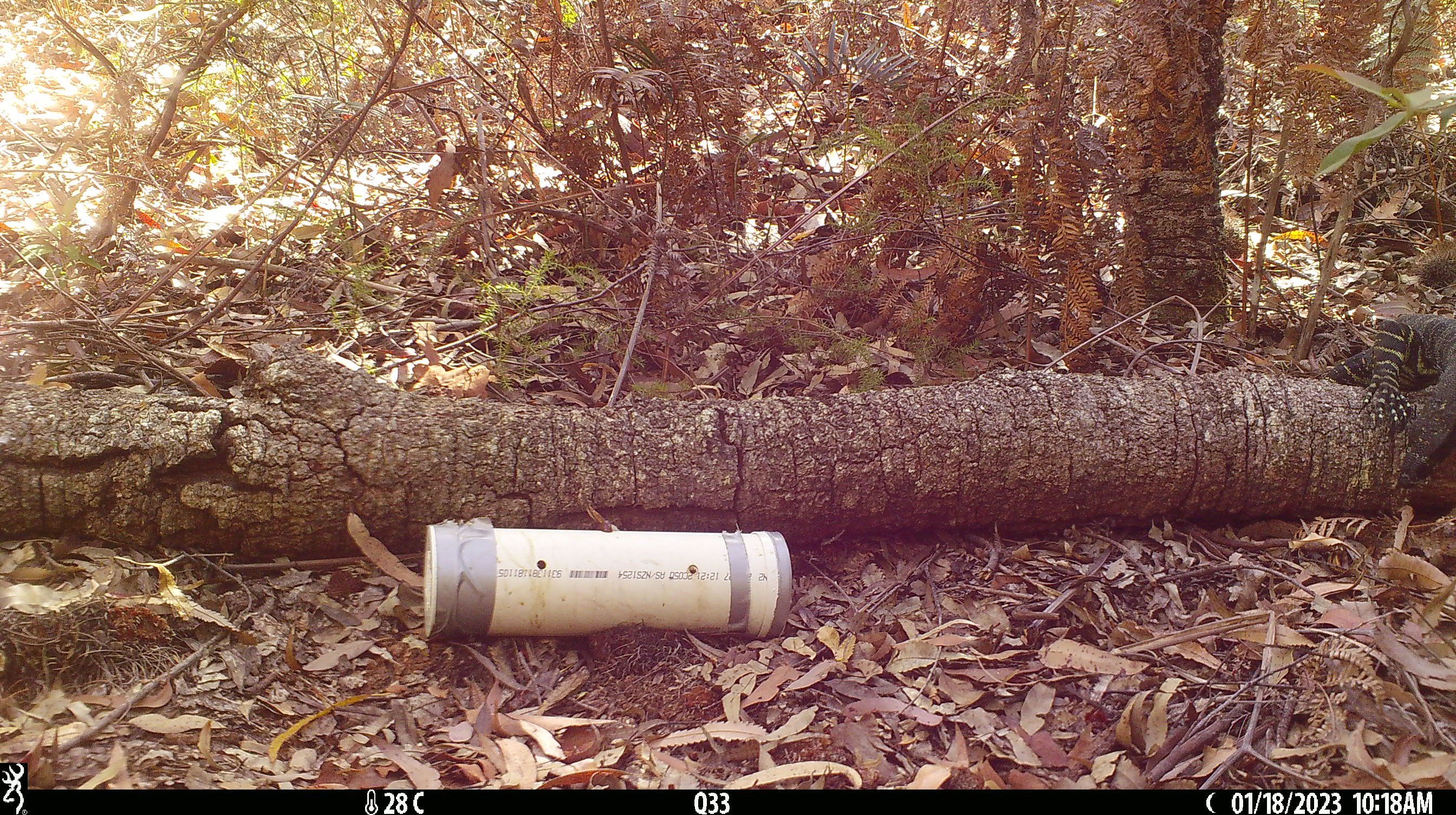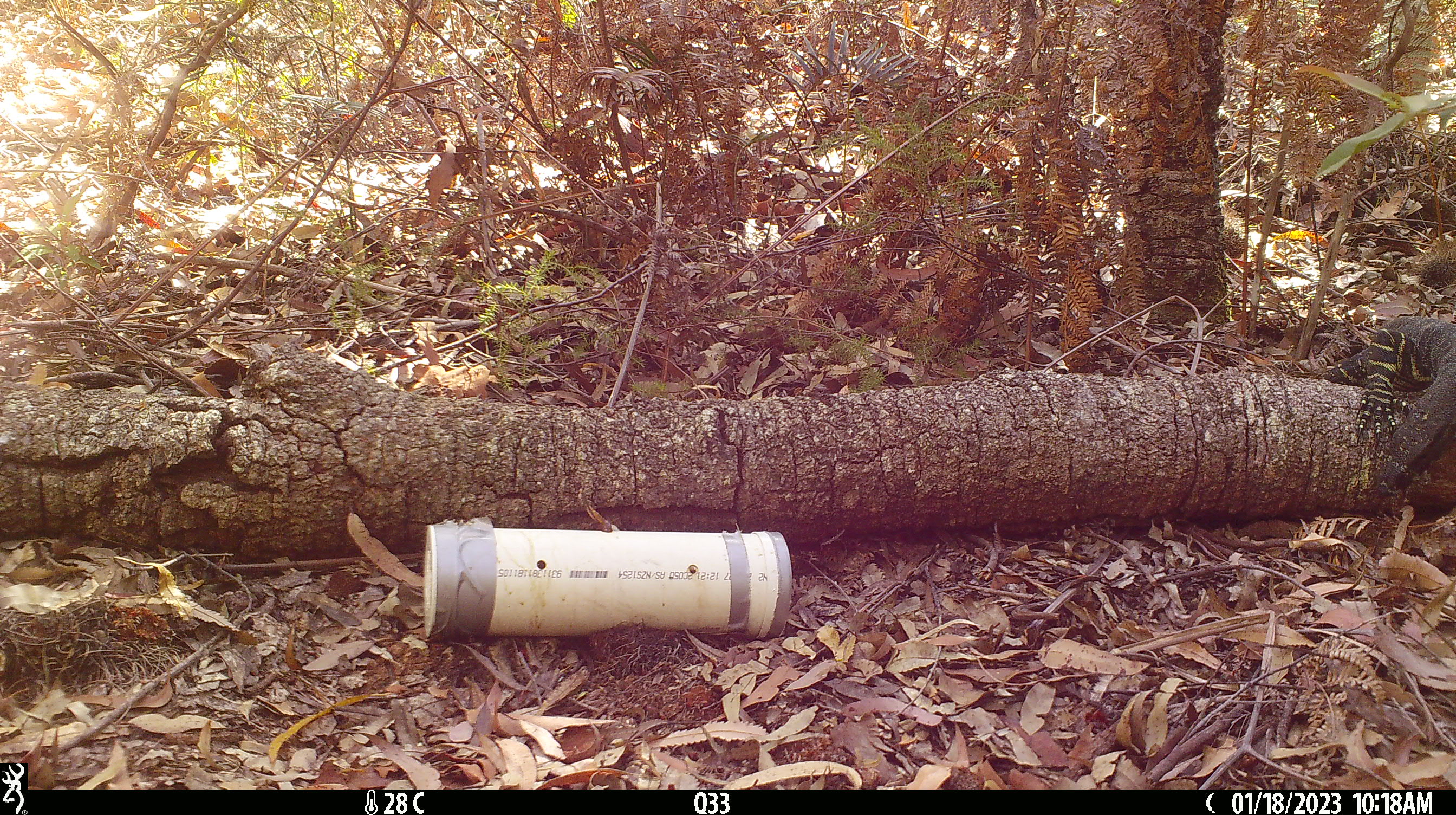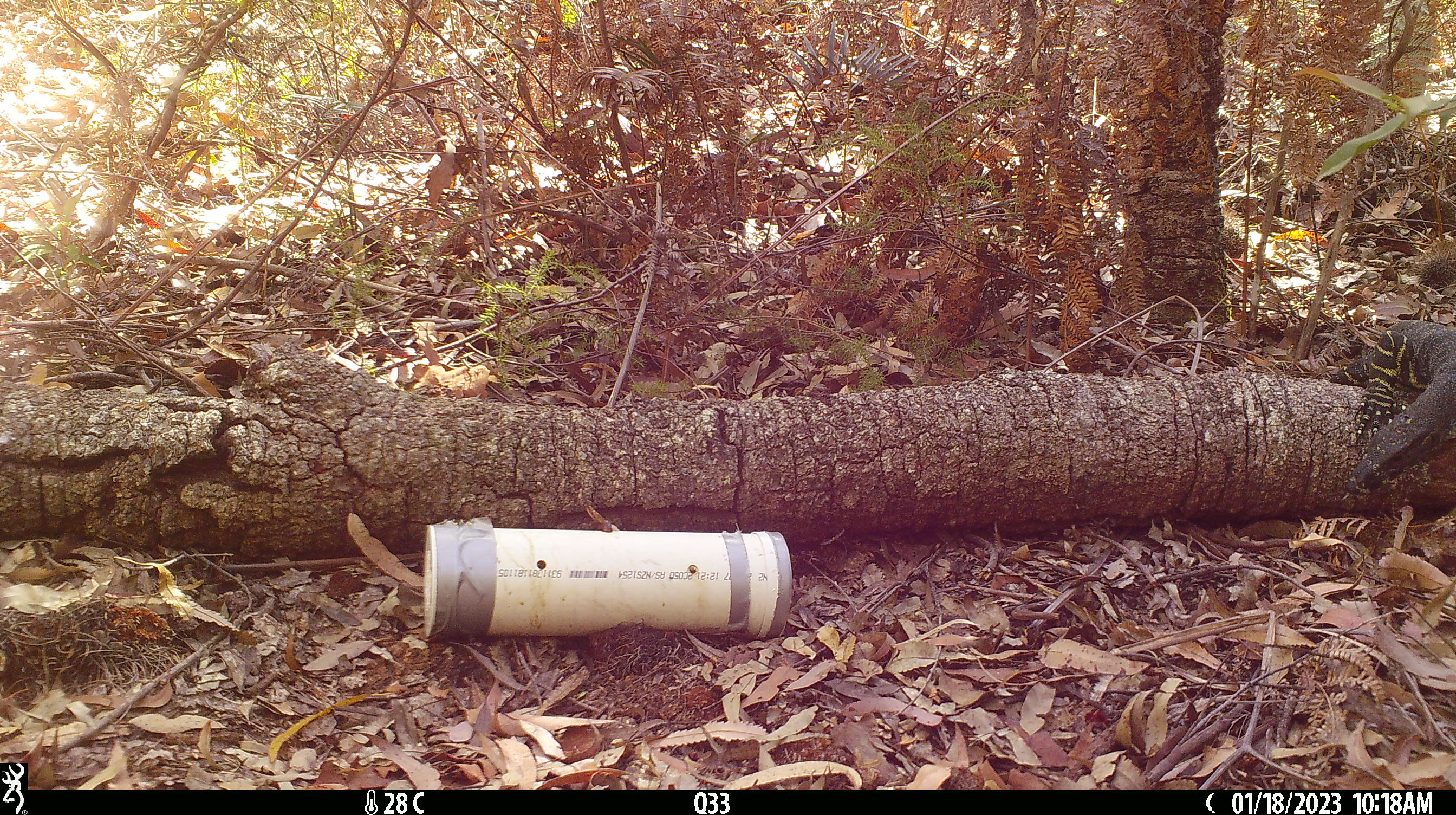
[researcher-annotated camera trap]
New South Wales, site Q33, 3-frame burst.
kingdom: Animalia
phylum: Chordata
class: Reptilia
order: Squamata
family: Varanidae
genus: Varanus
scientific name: Varanus varius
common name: lace monitor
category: goanna